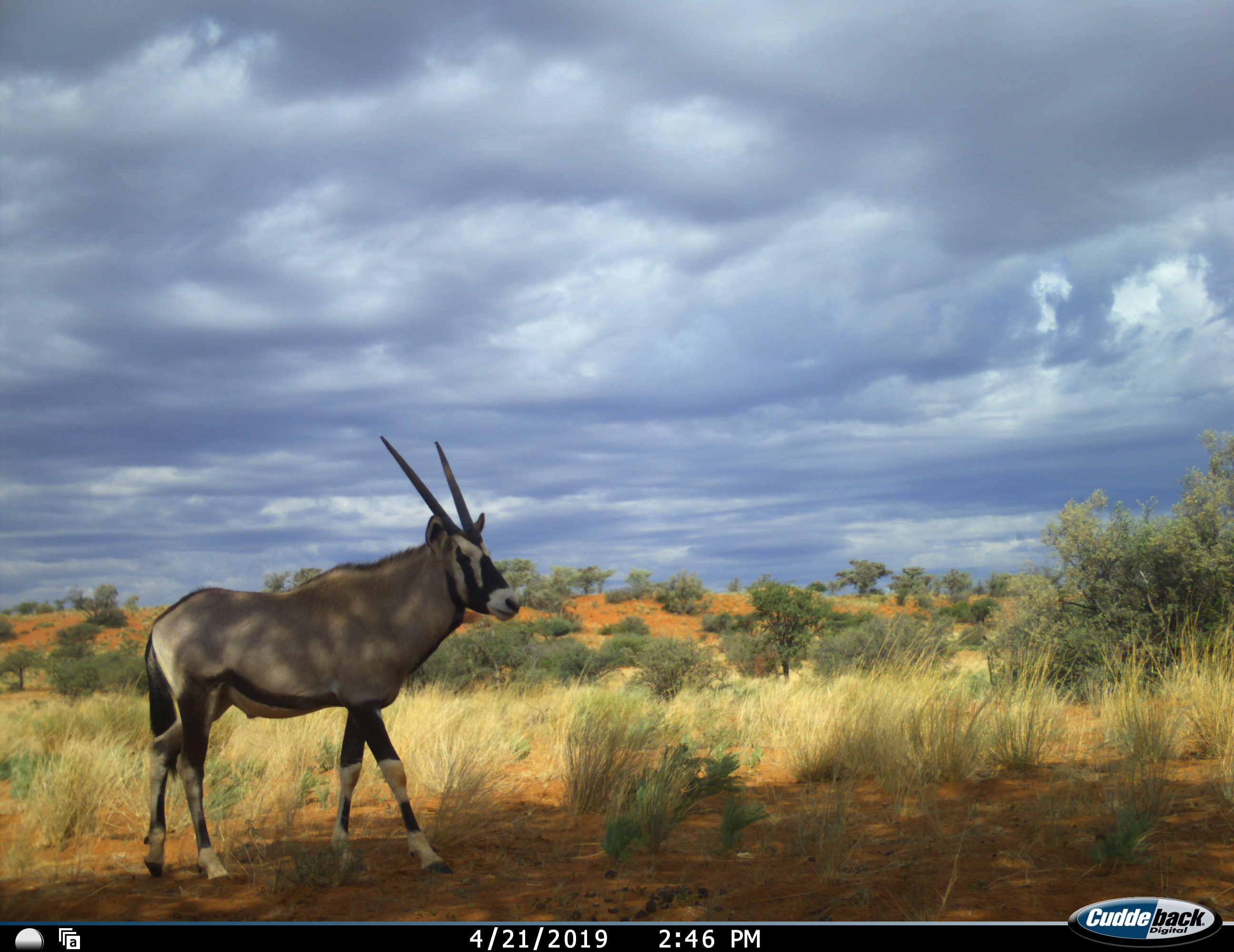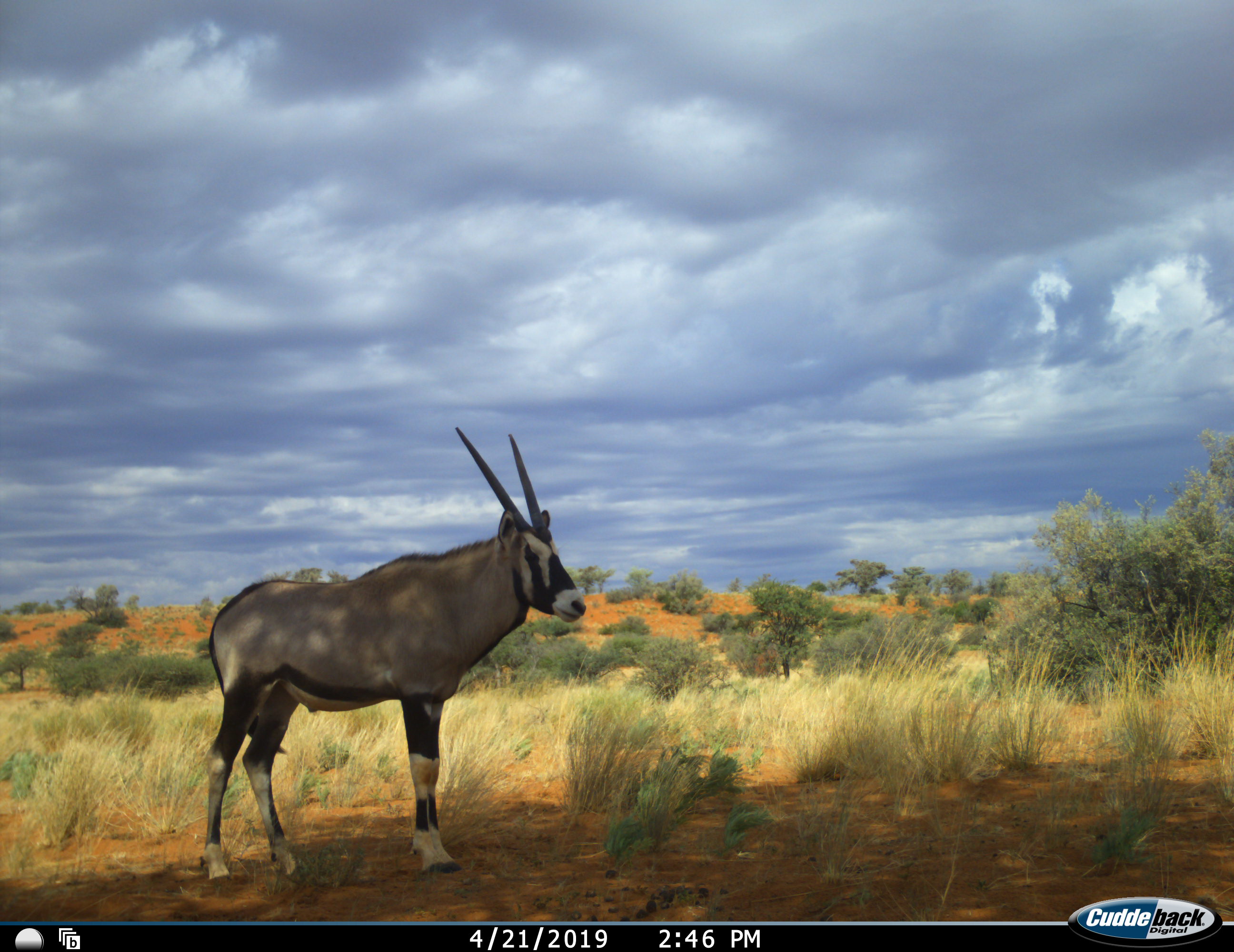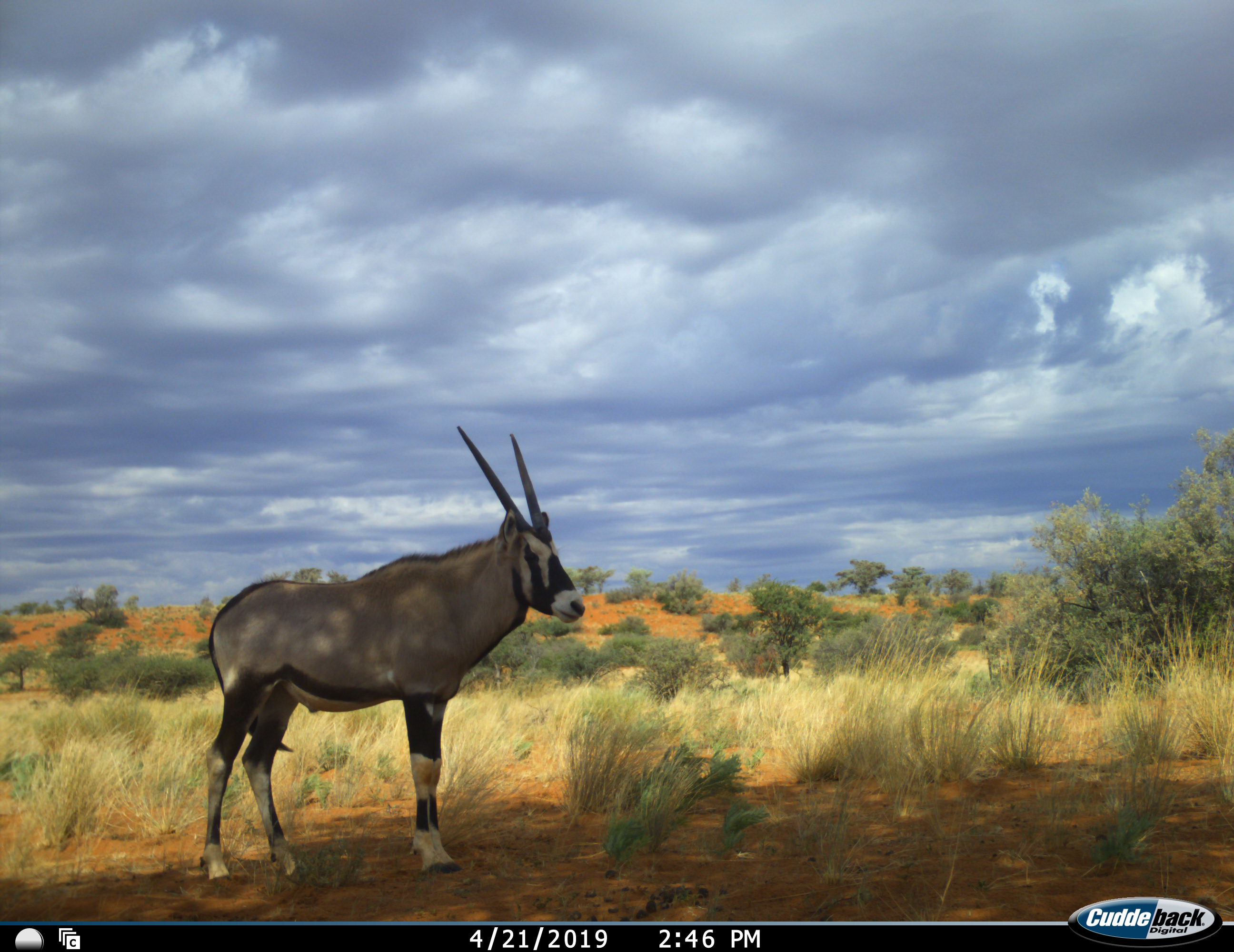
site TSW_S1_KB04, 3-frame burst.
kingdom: Animalia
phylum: Chordata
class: Mammalia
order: Artiodactyla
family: Bovidae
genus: Oryx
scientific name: Oryx gazella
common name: gemsbok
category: oryx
Oryx (gemsbok) (Oryx gazella), count 1. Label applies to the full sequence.